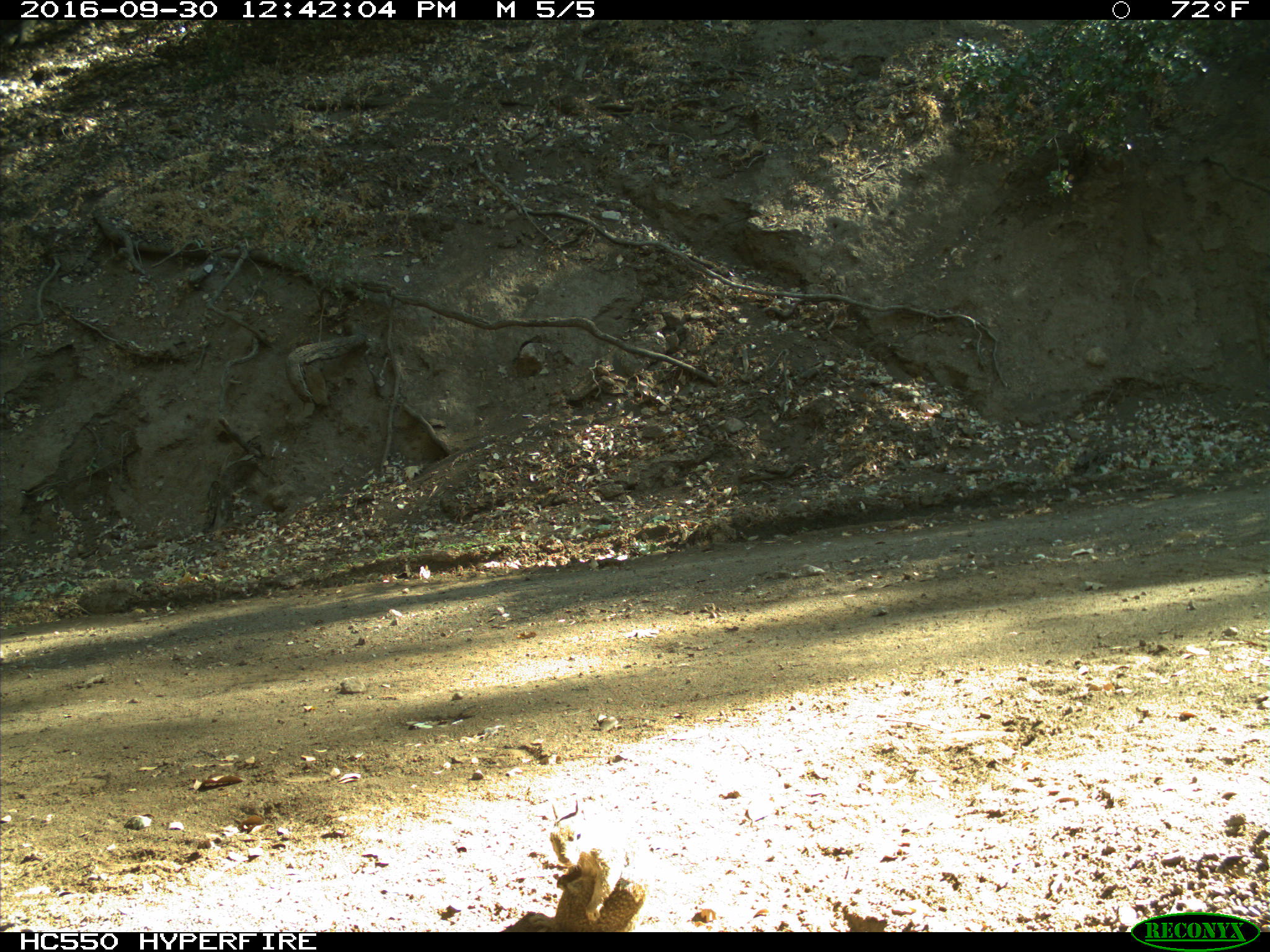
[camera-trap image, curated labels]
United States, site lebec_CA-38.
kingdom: Animalia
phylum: Chordata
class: Mammalia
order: Rodentia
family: Sciuridae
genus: Otospermophilus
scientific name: Otospermophilus beecheyi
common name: california ground squirrel